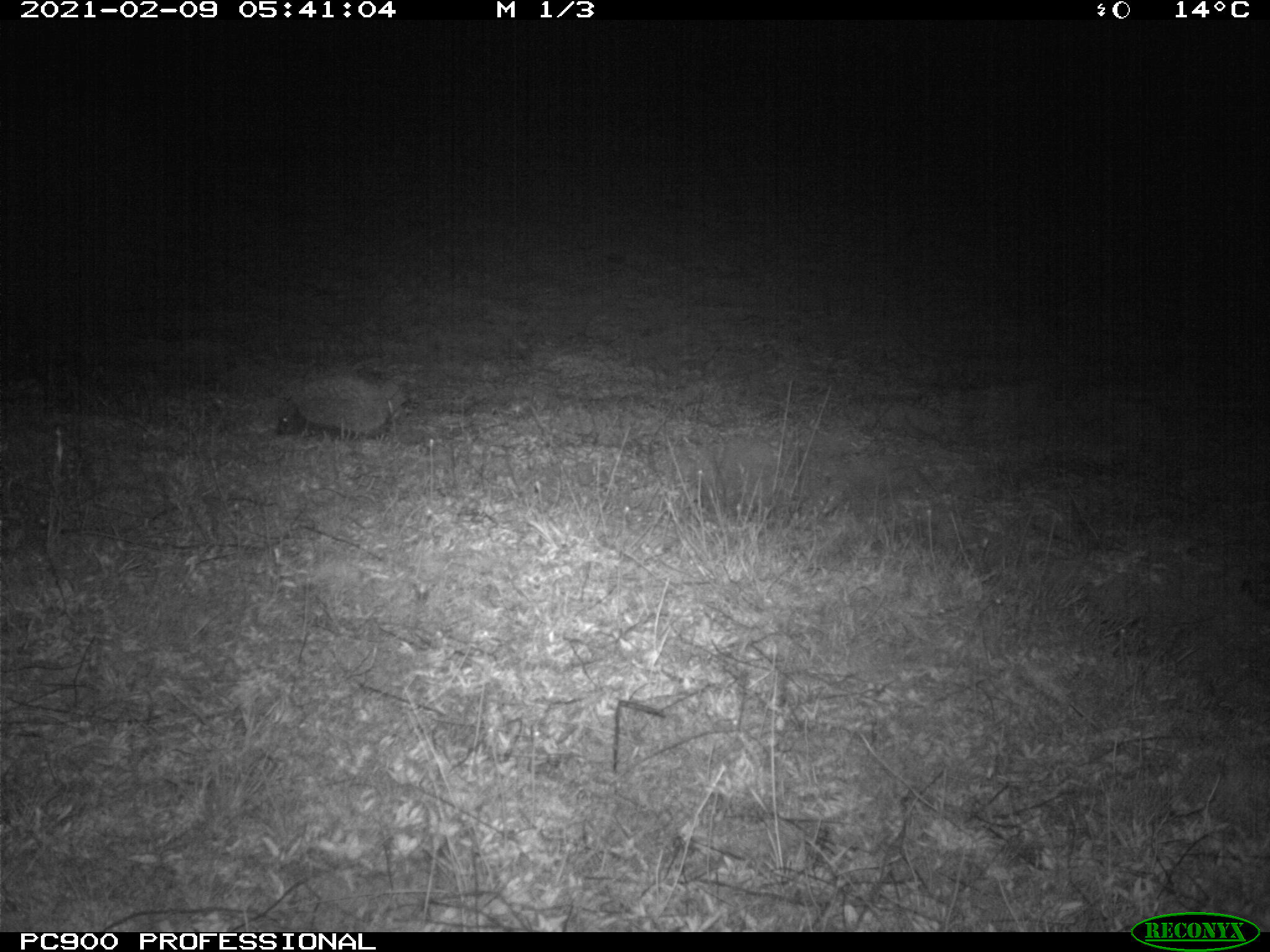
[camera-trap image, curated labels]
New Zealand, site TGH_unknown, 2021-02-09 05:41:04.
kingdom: Animalia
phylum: Chordata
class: Mammalia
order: Eulipotyphla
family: Erinaceidae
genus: Erinaceus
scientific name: Erinaceus europaeus europaeus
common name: european hedgehog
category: hedgehog